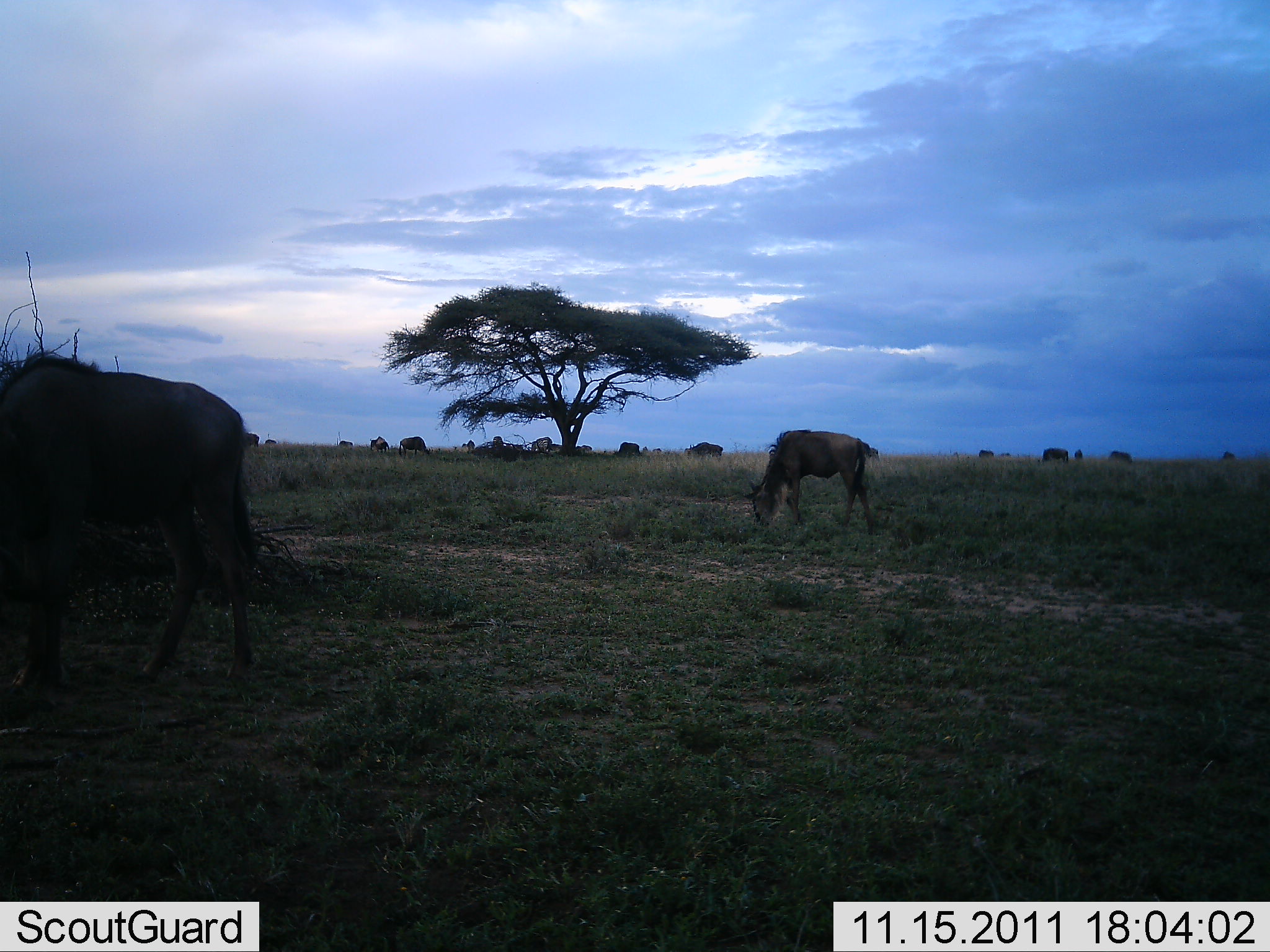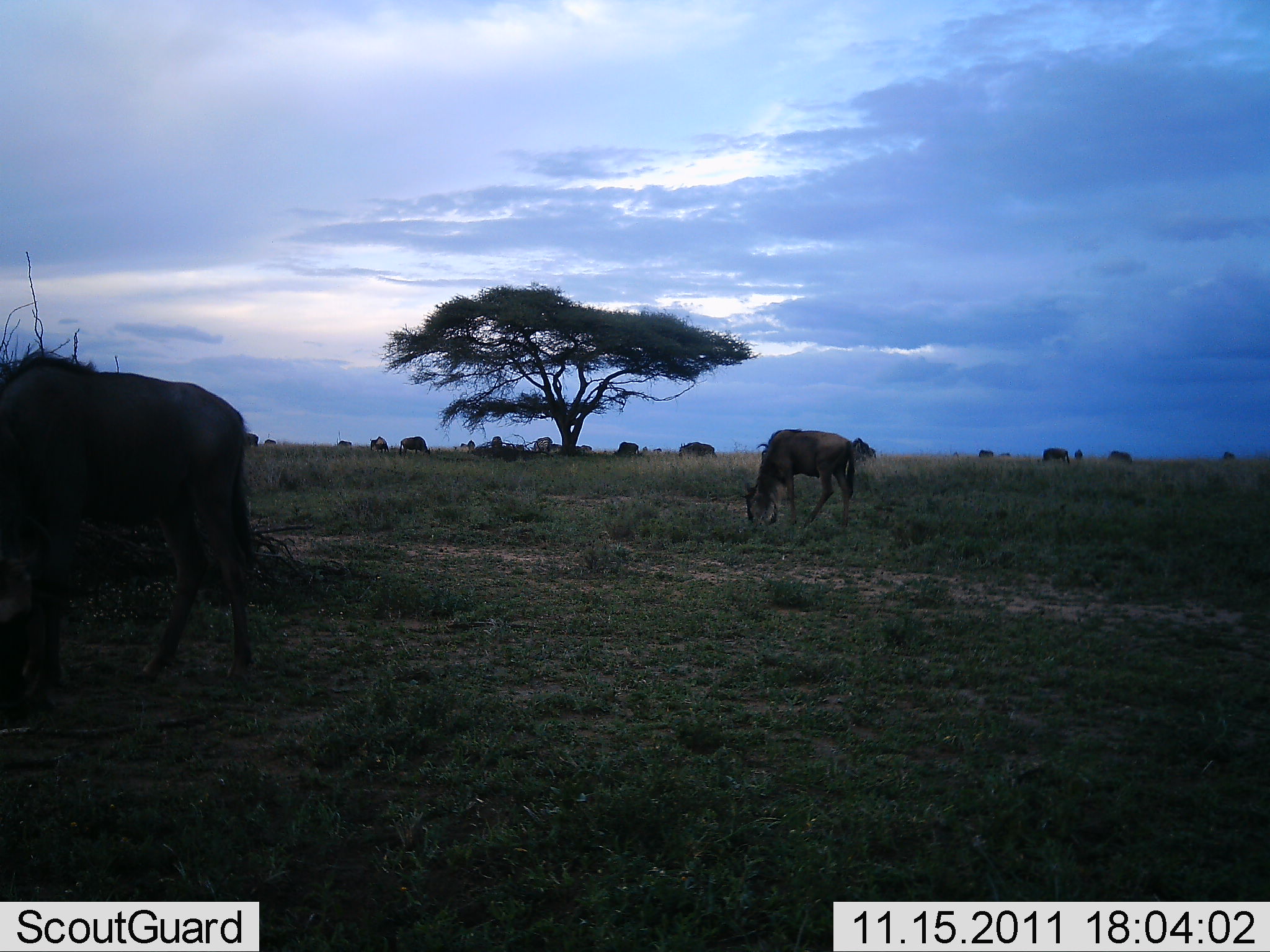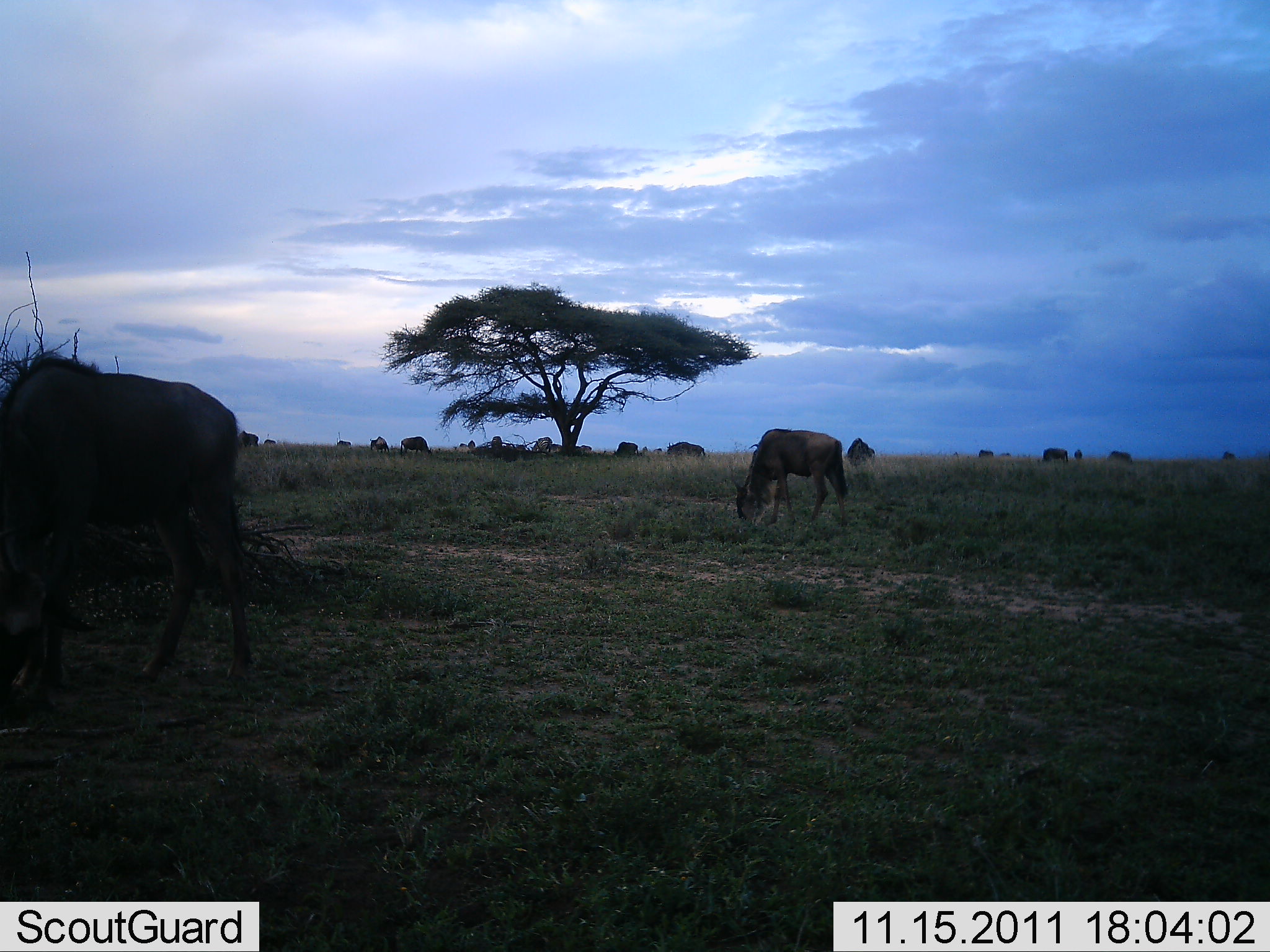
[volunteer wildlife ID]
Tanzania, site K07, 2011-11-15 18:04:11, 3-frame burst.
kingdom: Animalia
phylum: Chordata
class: Mammalia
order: Artiodactyla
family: Bovidae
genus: Connochaetes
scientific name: Connochaetes taurinus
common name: blue wildebeest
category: wildebeest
Wildebeest (blue wildebeest) (Connochaetes taurinus), count 10. Behavior (volunteer vote fractions): standing 31%, resting 0%, moving 31%, interacting 0%. Young present (vote fraction): 0%. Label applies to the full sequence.